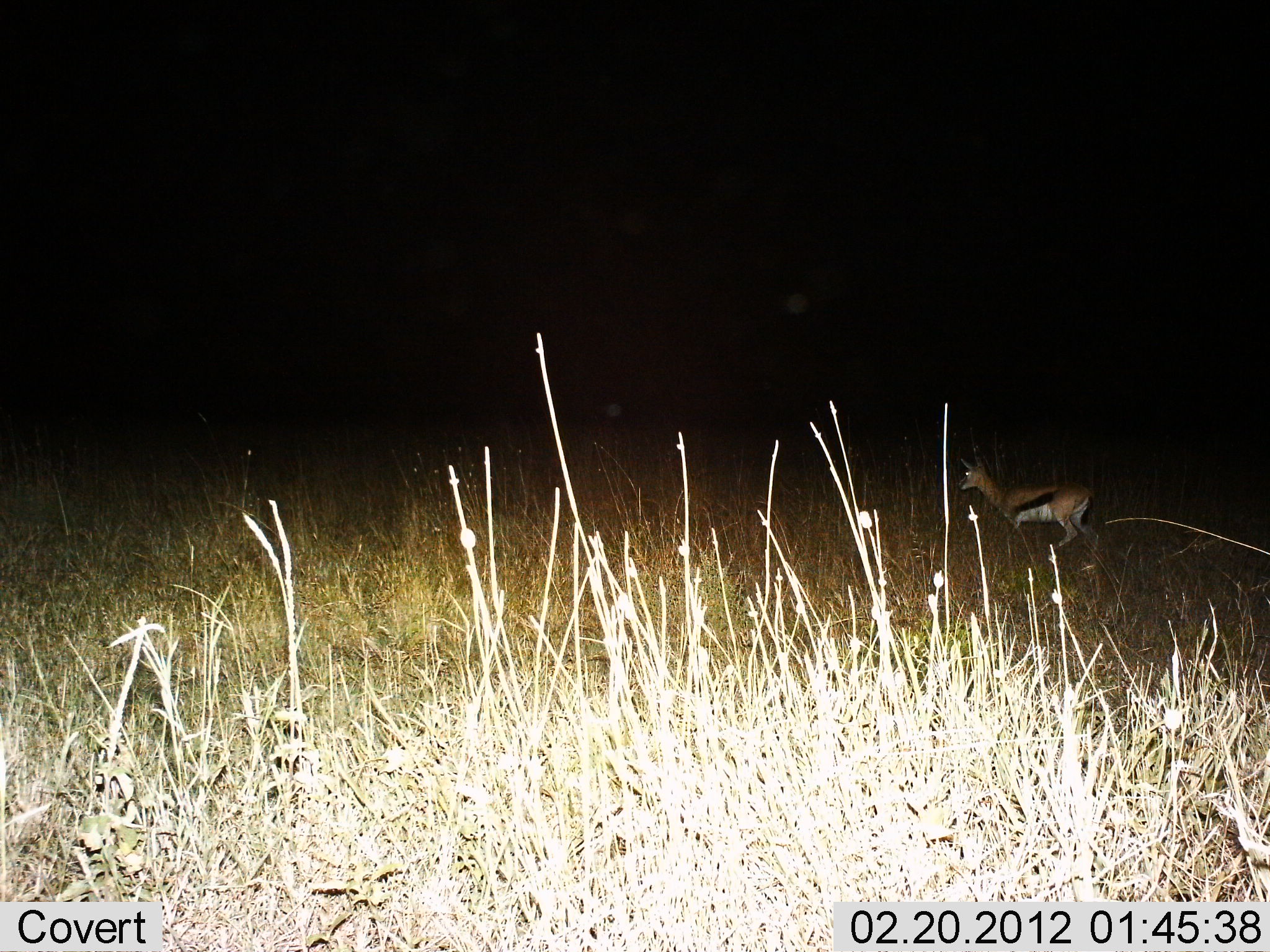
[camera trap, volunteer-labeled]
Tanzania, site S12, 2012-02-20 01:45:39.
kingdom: Animalia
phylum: Chordata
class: Mammalia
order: Artiodactyla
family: Bovidae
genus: Eudorcas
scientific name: Eudorcas thomsonii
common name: thomson's gazelle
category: gazellethomsons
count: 1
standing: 41%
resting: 5%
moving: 55%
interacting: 0%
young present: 0%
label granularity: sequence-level